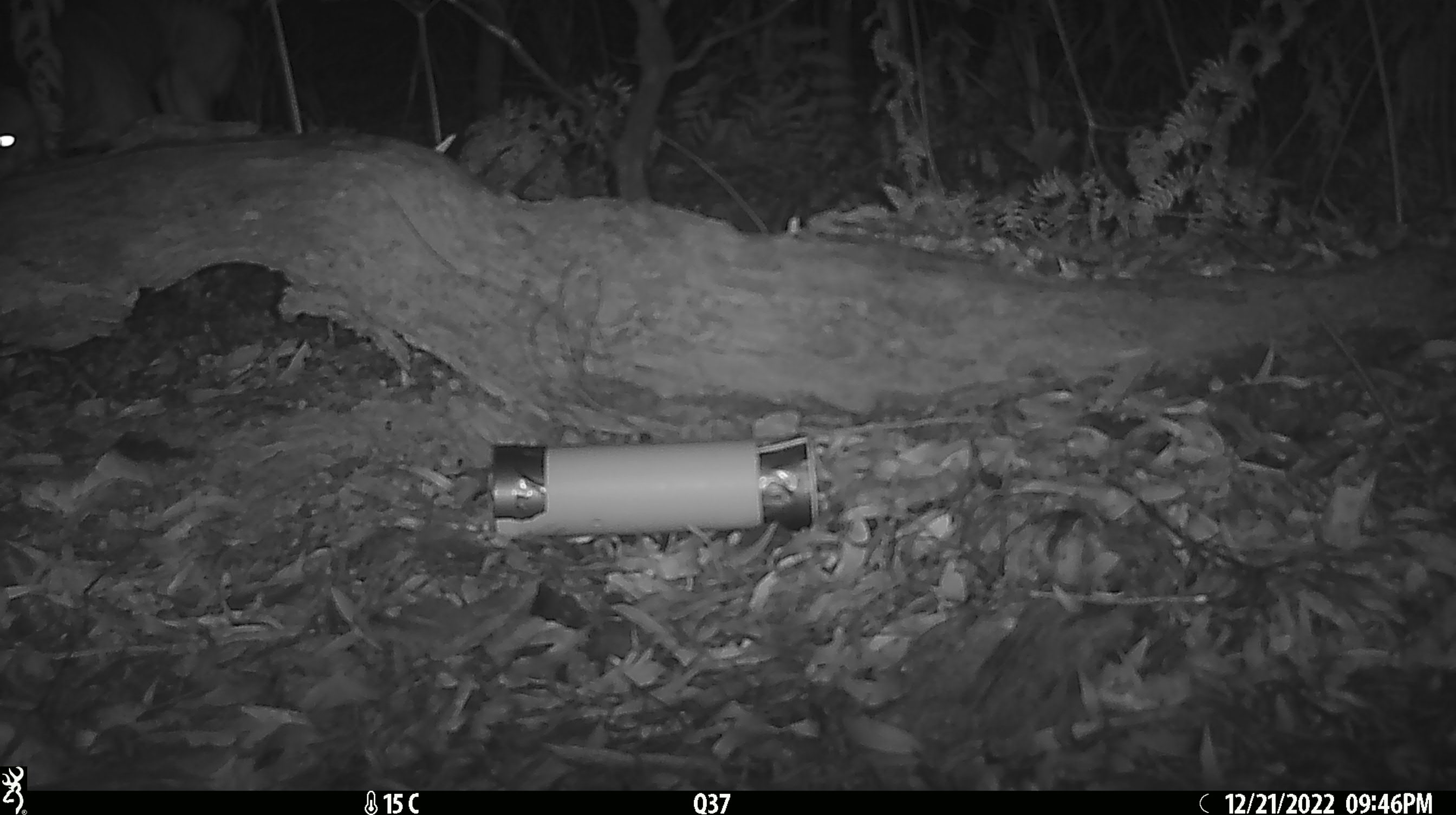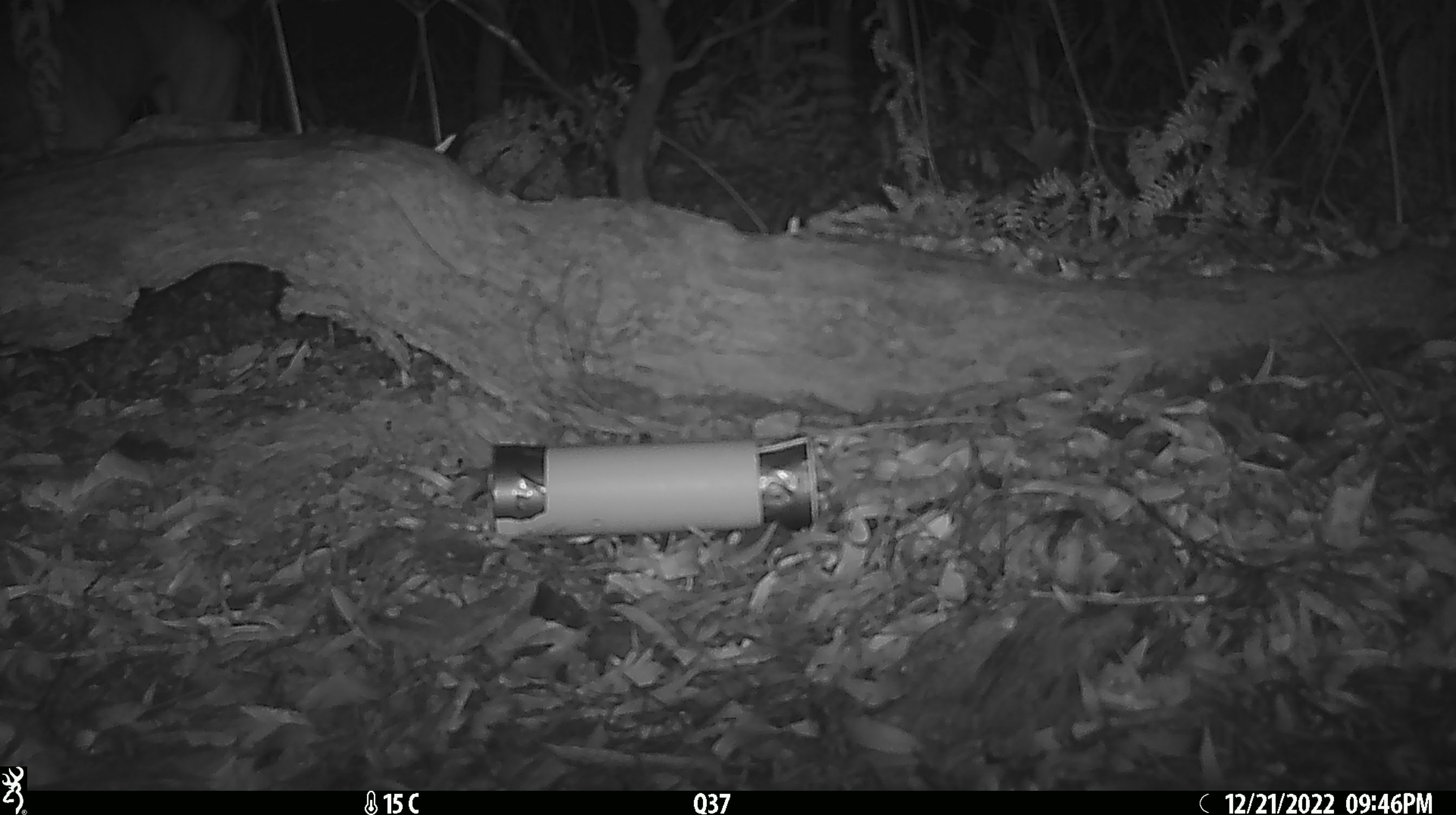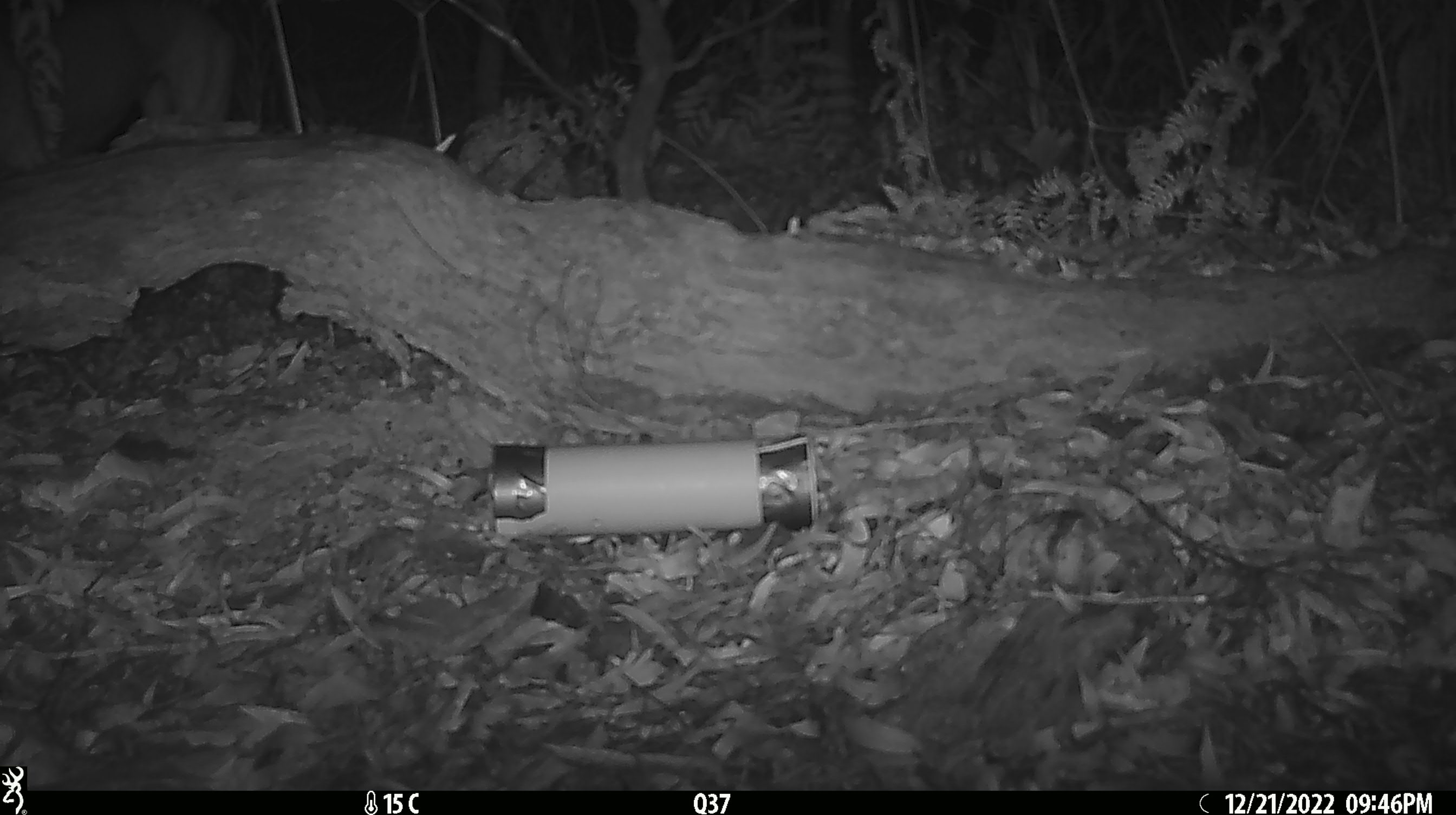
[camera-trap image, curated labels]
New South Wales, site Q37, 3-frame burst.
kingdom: Animalia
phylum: Chordata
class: Mammalia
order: Carnivora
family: Canidae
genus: Canis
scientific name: Canis familiaris dingo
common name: dingo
Dingo (Canis familiaris dingo).